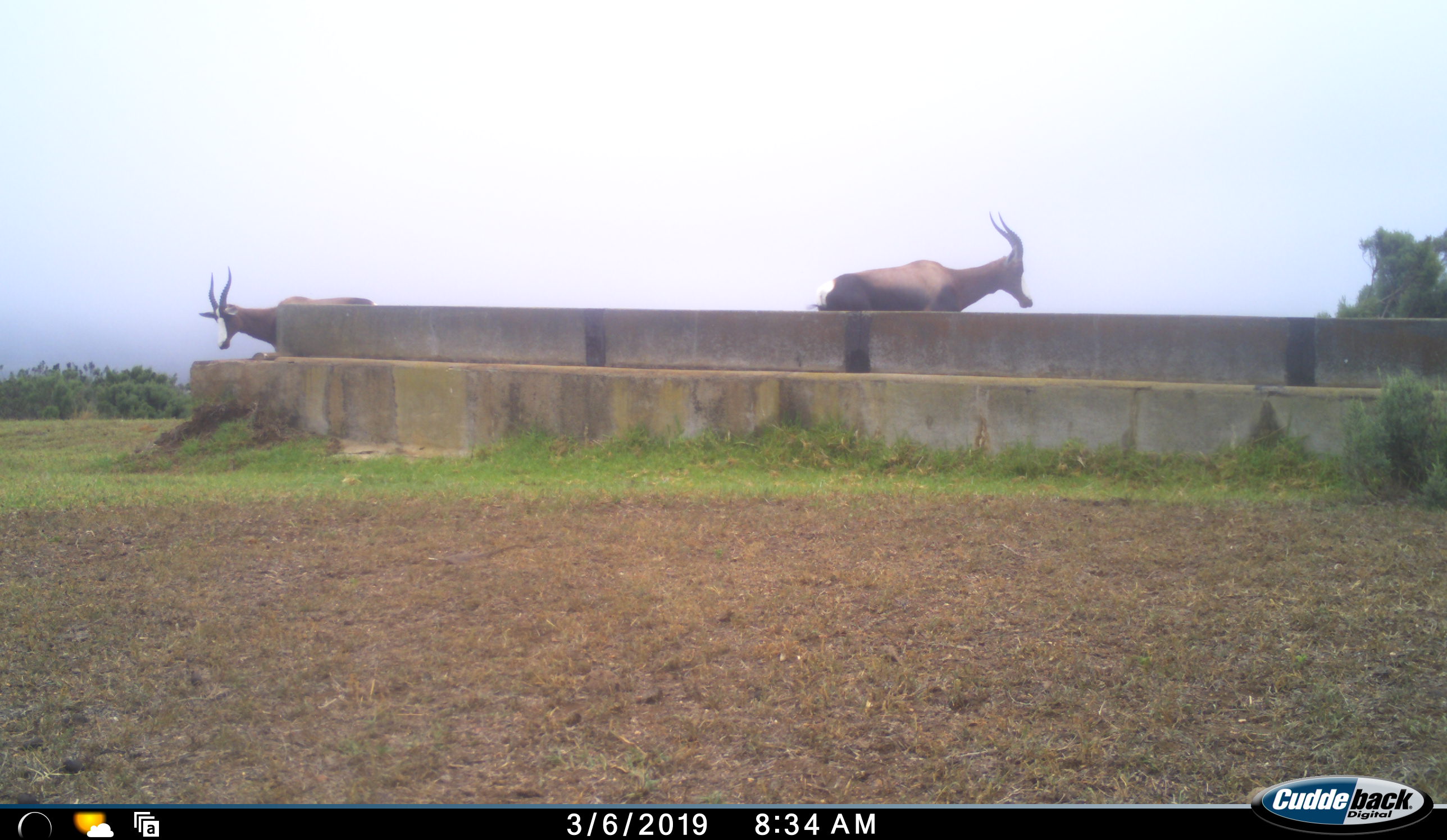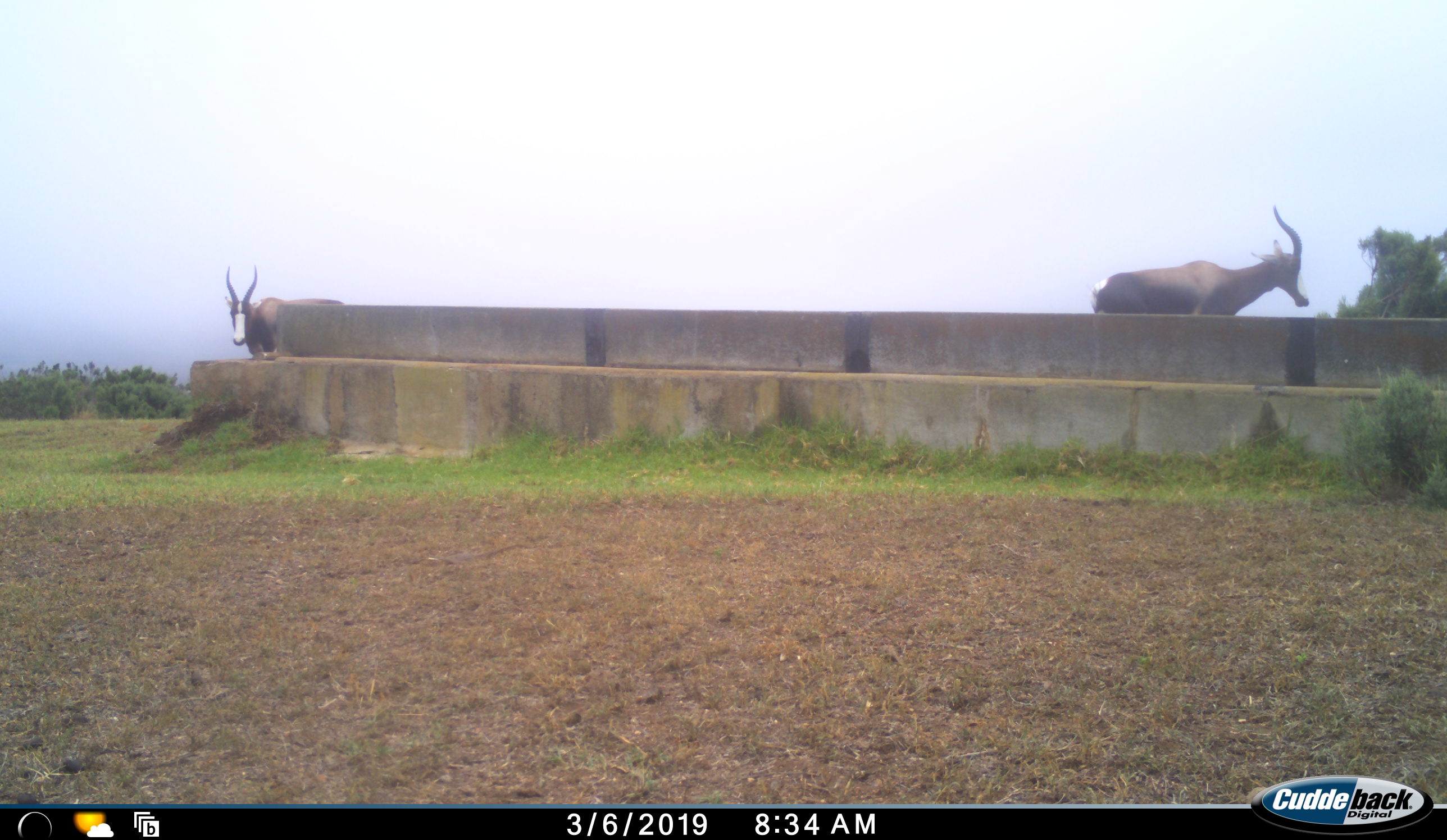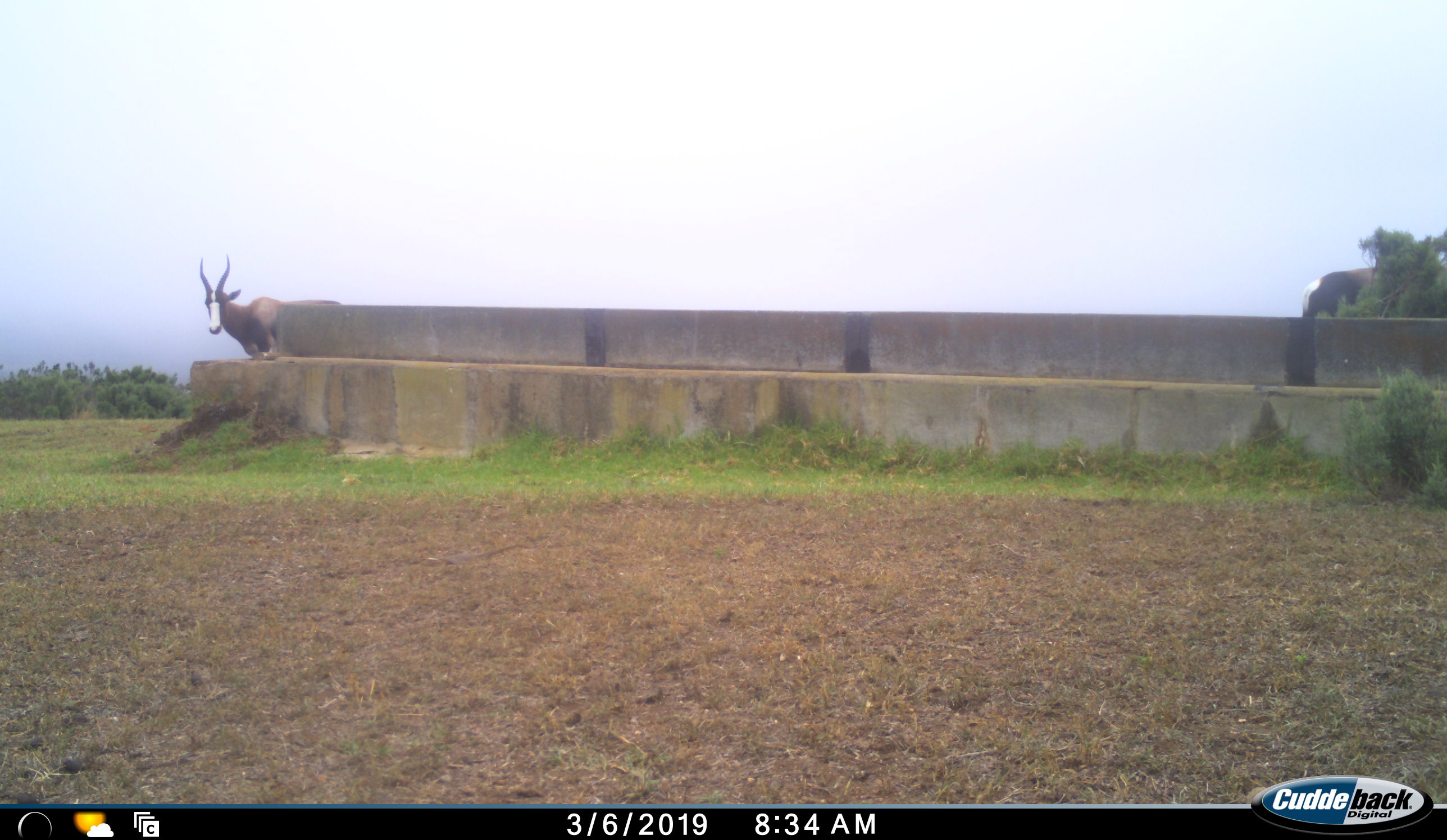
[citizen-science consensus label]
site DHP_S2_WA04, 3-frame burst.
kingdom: Animalia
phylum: Chordata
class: Mammalia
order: Artiodactyla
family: Bovidae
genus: Damaliscus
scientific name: Damaliscus pygargus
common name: bontebok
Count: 2.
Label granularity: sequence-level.